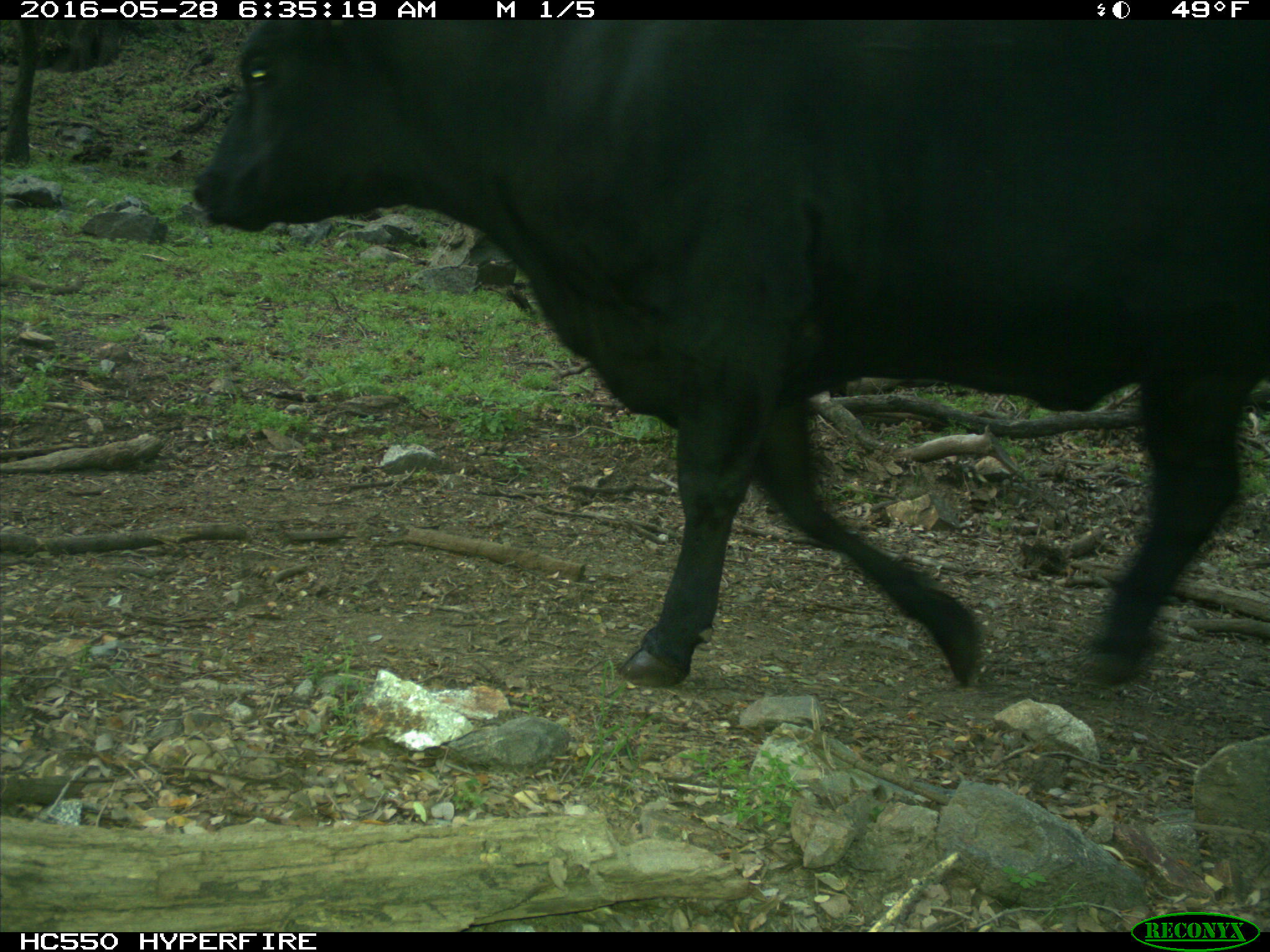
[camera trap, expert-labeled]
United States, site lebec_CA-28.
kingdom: Animalia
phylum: Chordata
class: Mammalia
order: Artiodactyla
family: Bovidae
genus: Bos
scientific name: Bos taurus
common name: domestic cow